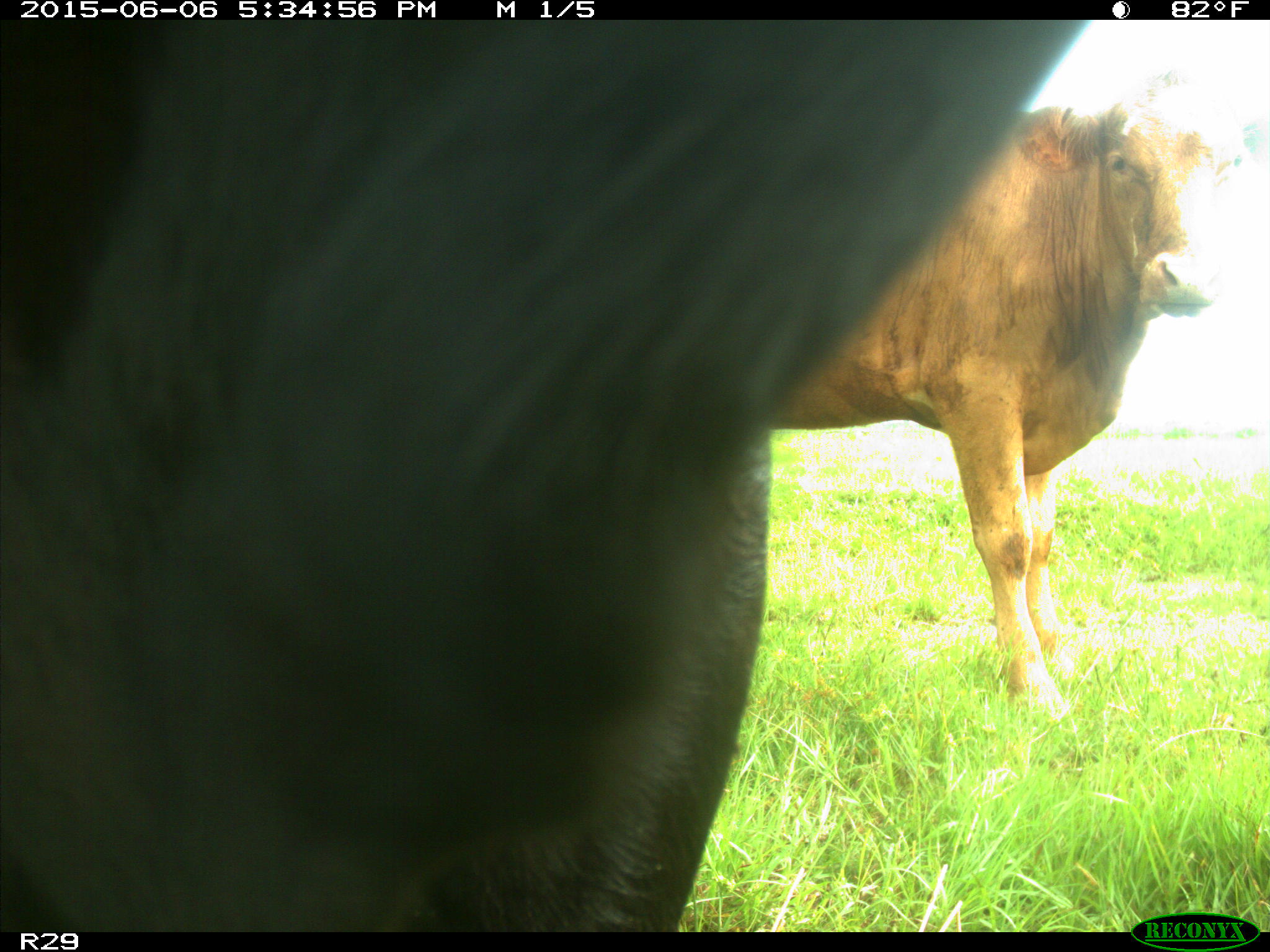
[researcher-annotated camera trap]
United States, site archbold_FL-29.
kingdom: Animalia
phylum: Chordata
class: Mammalia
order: Artiodactyla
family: Bovidae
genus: Bos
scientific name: Bos taurus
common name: domestic cow